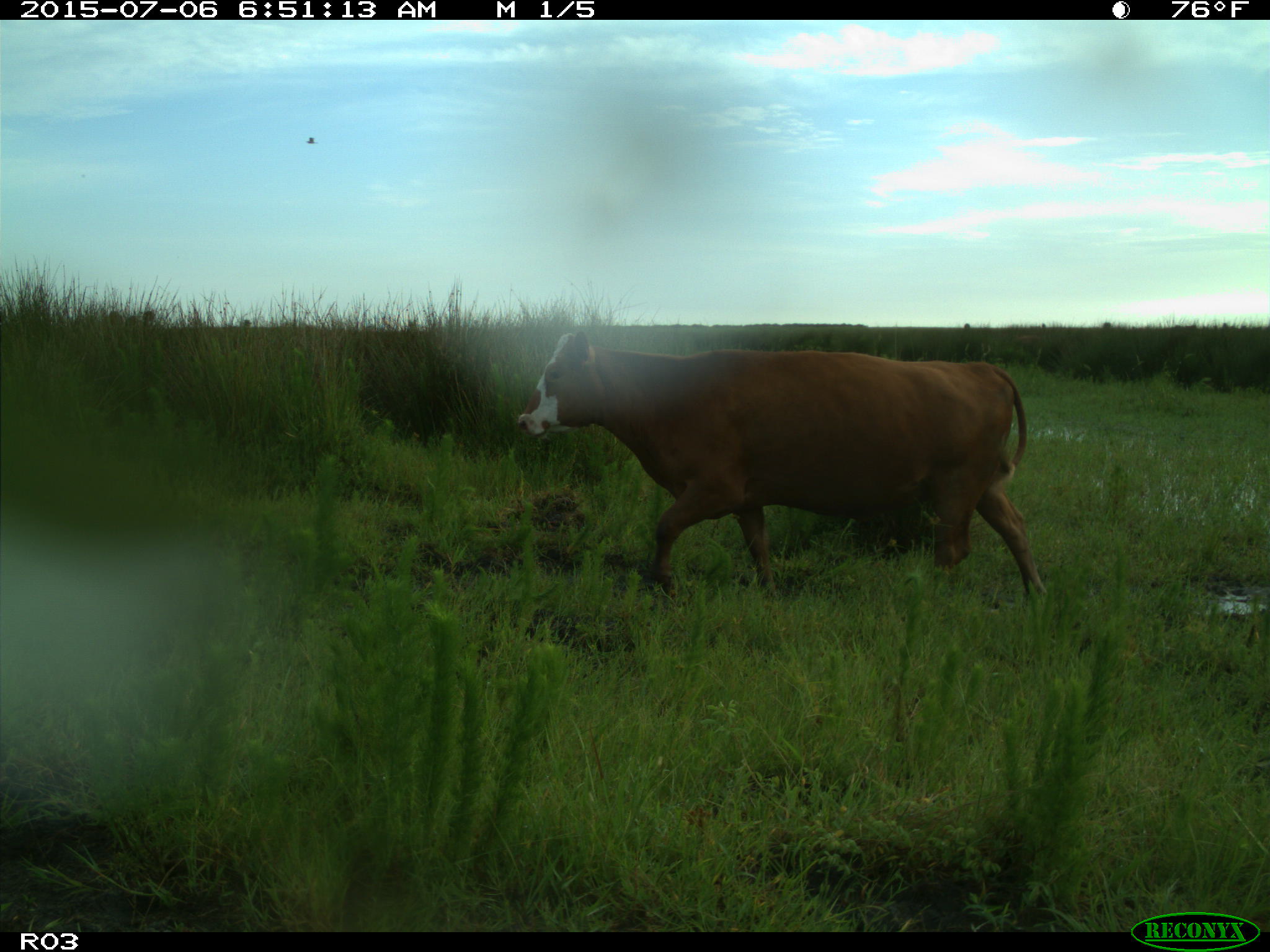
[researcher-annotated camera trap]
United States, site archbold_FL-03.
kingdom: Animalia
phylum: Chordata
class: Mammalia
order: Artiodactyla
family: Bovidae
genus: Bos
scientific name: Bos taurus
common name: domestic cow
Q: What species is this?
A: Bos taurus (domestic cow).